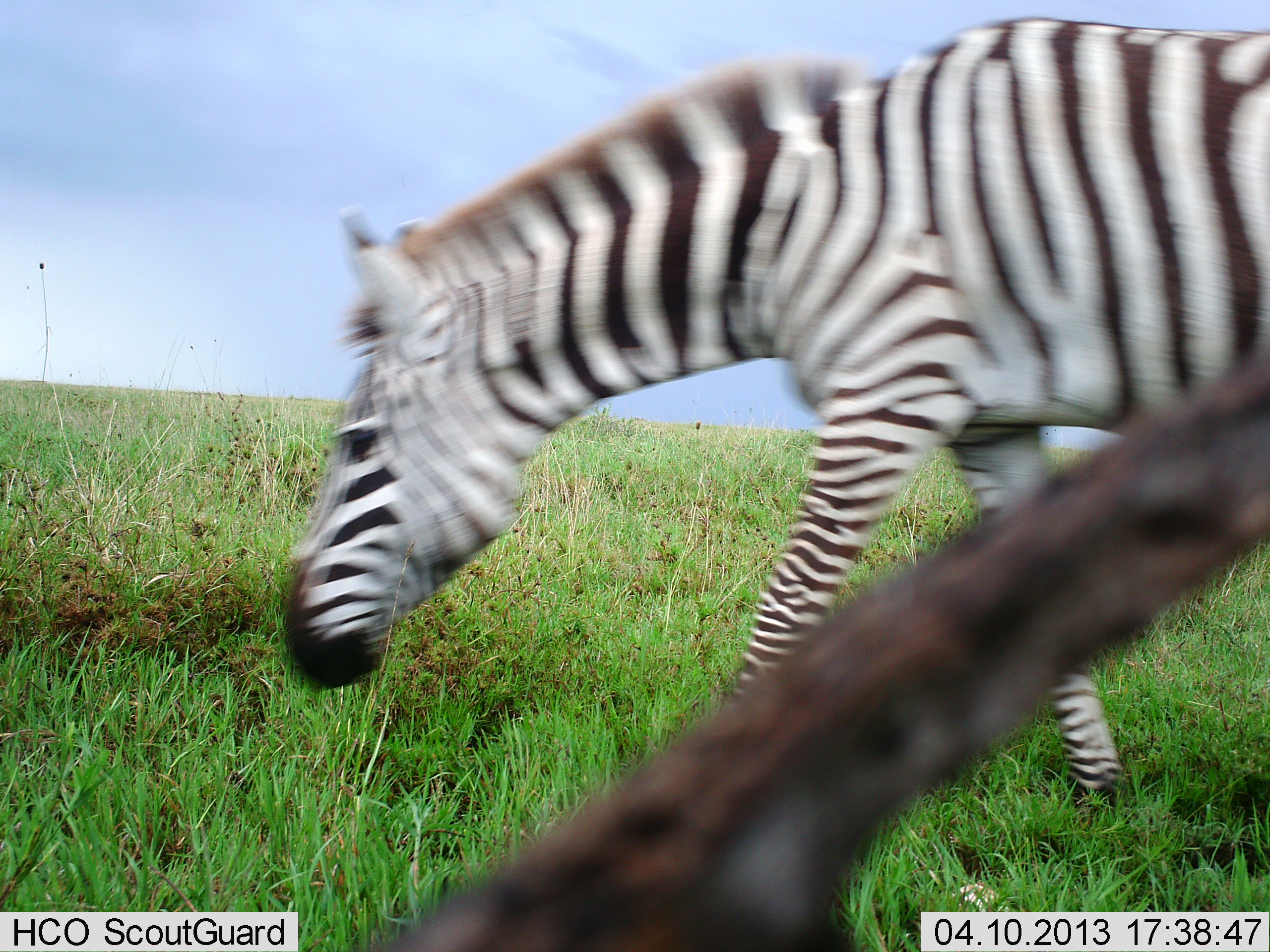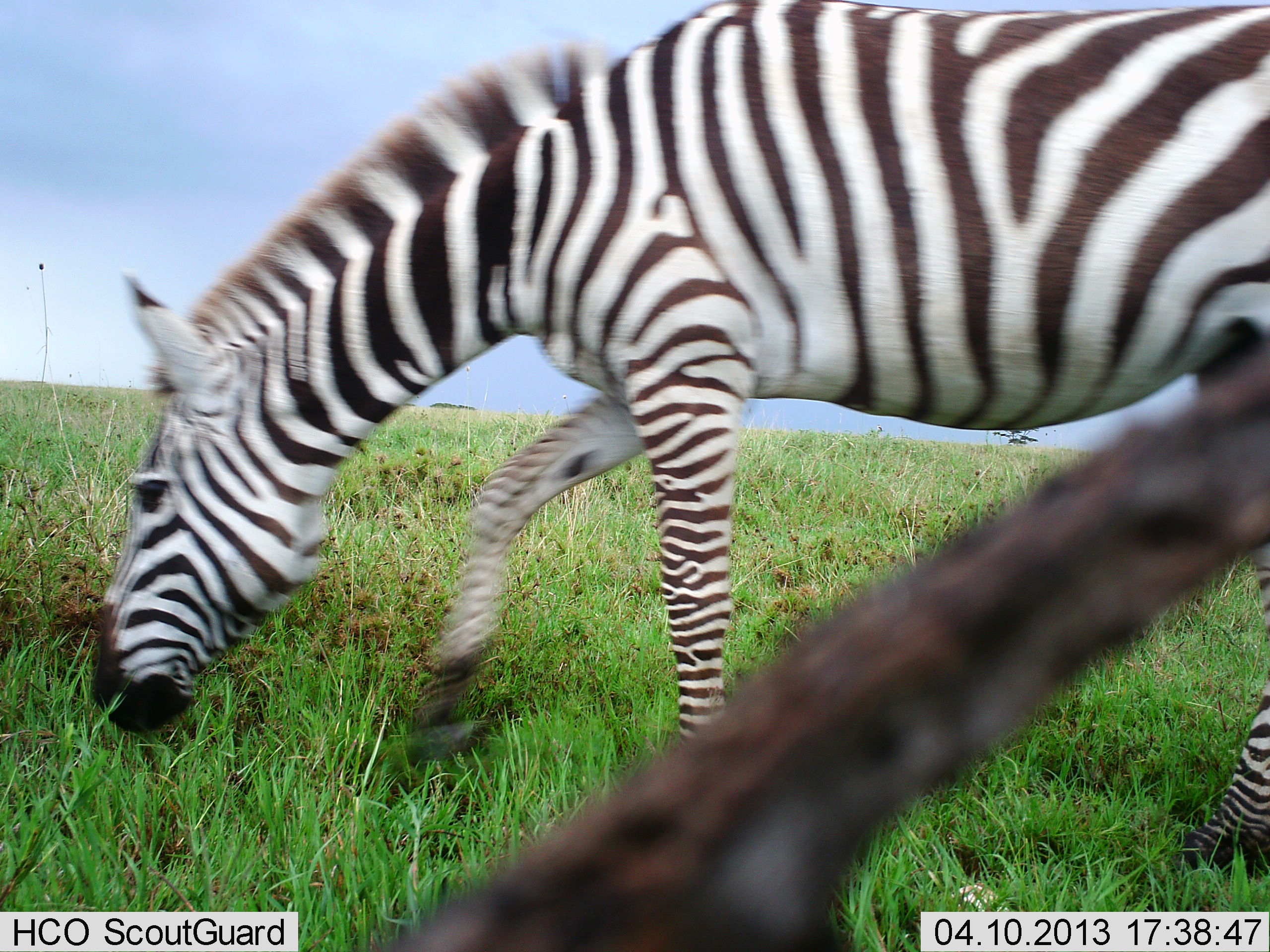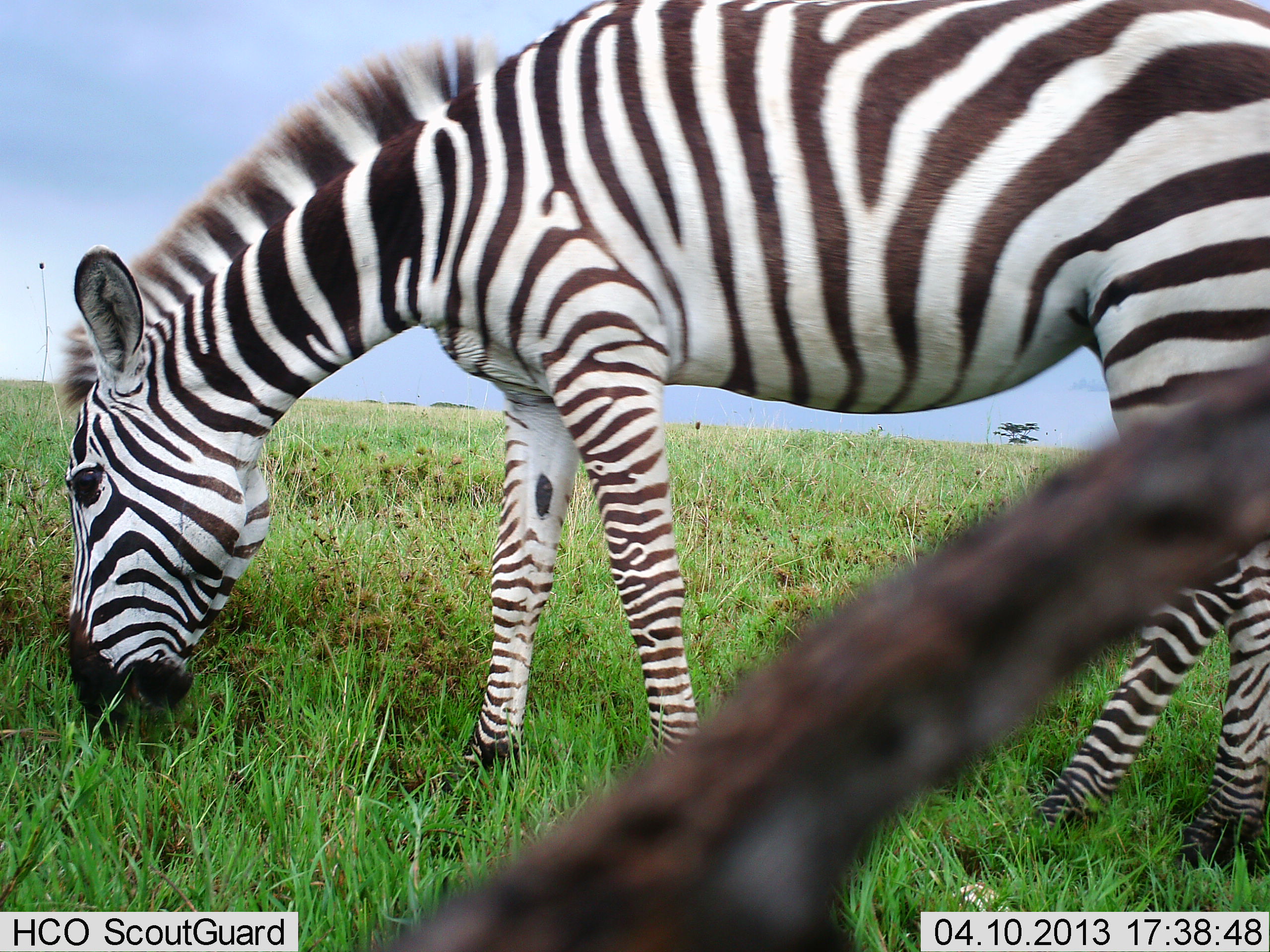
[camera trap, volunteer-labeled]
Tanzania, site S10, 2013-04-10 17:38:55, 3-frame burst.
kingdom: Animalia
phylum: Chordata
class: Mammalia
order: Perissodactyla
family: Equidae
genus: Equus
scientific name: Equus quagga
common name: plains zebra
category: zebra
Zebra (plains zebra) (Equus quagga), count 1. Behavior (volunteer vote fractions): standing 9%, resting 0%, moving 36%, interacting 0%. Young present (vote fraction): 0%. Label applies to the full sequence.